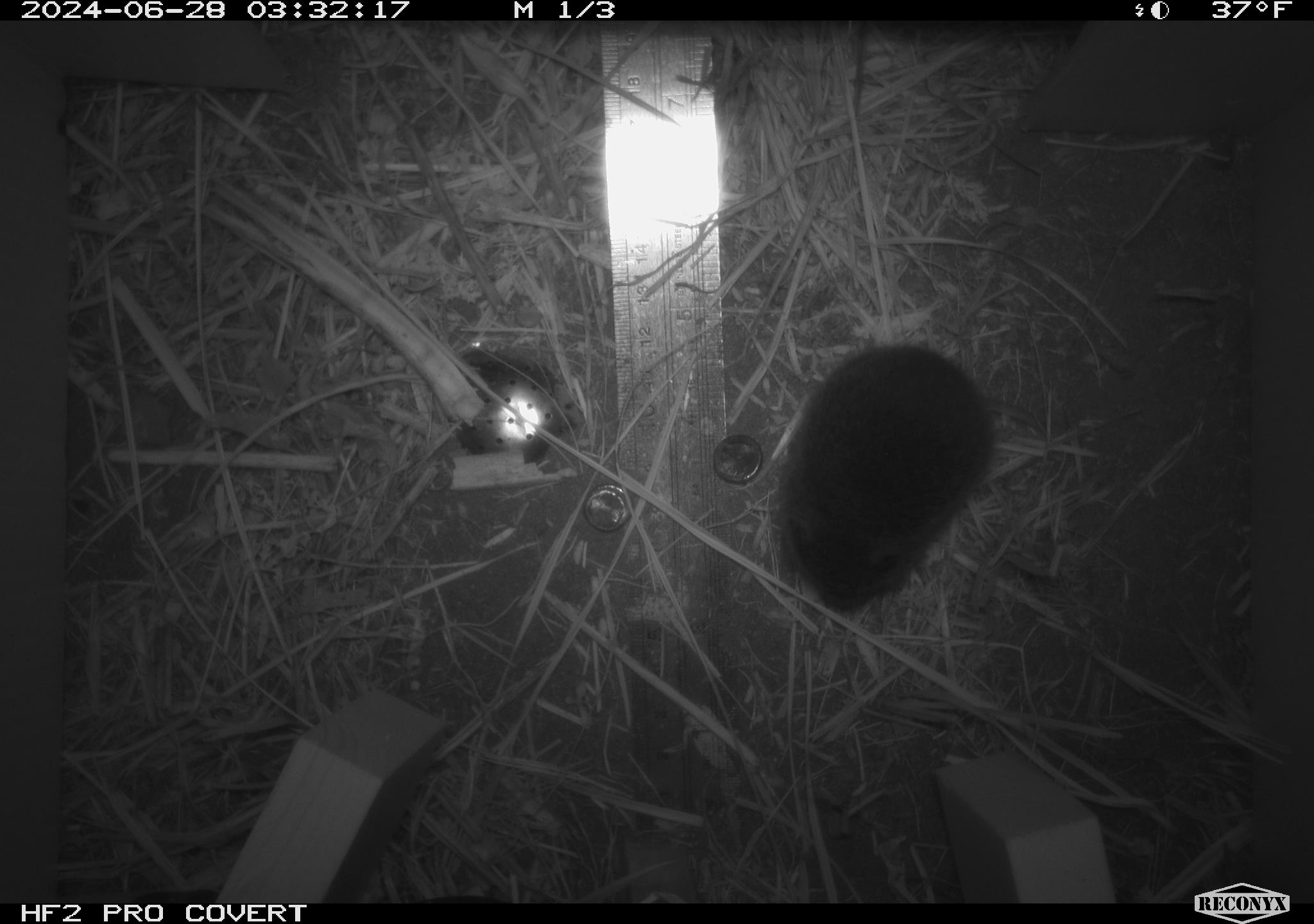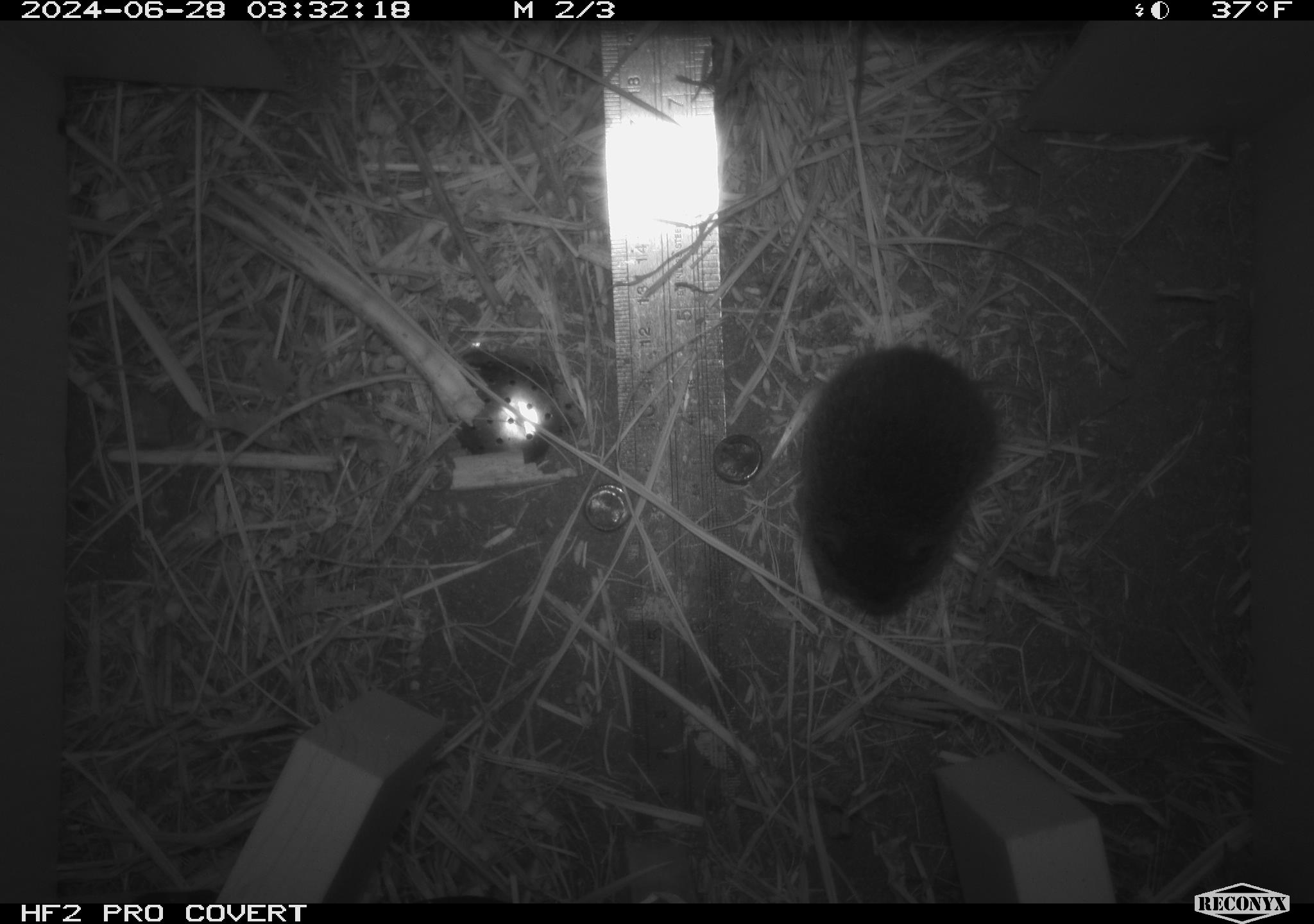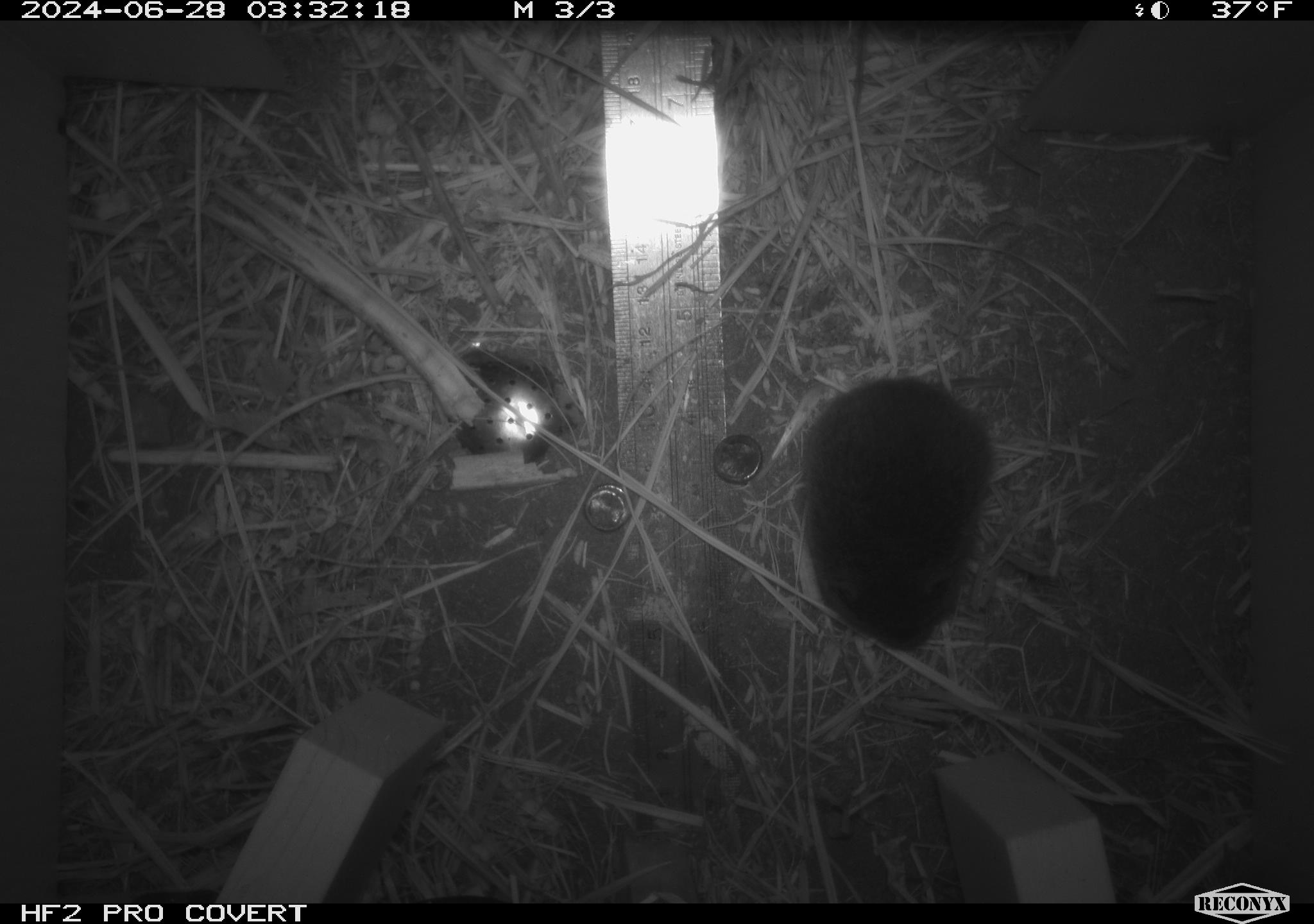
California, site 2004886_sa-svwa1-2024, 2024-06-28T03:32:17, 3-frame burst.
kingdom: Animalia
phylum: Chordata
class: Mammalia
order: Rodentia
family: Cricetidae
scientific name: Arvicolinae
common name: voles, lemmings, and muskrats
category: arvicolinae subfamily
Arvicolinae subfamily (voles, lemmings, and muskrats) (Arvicolinae).